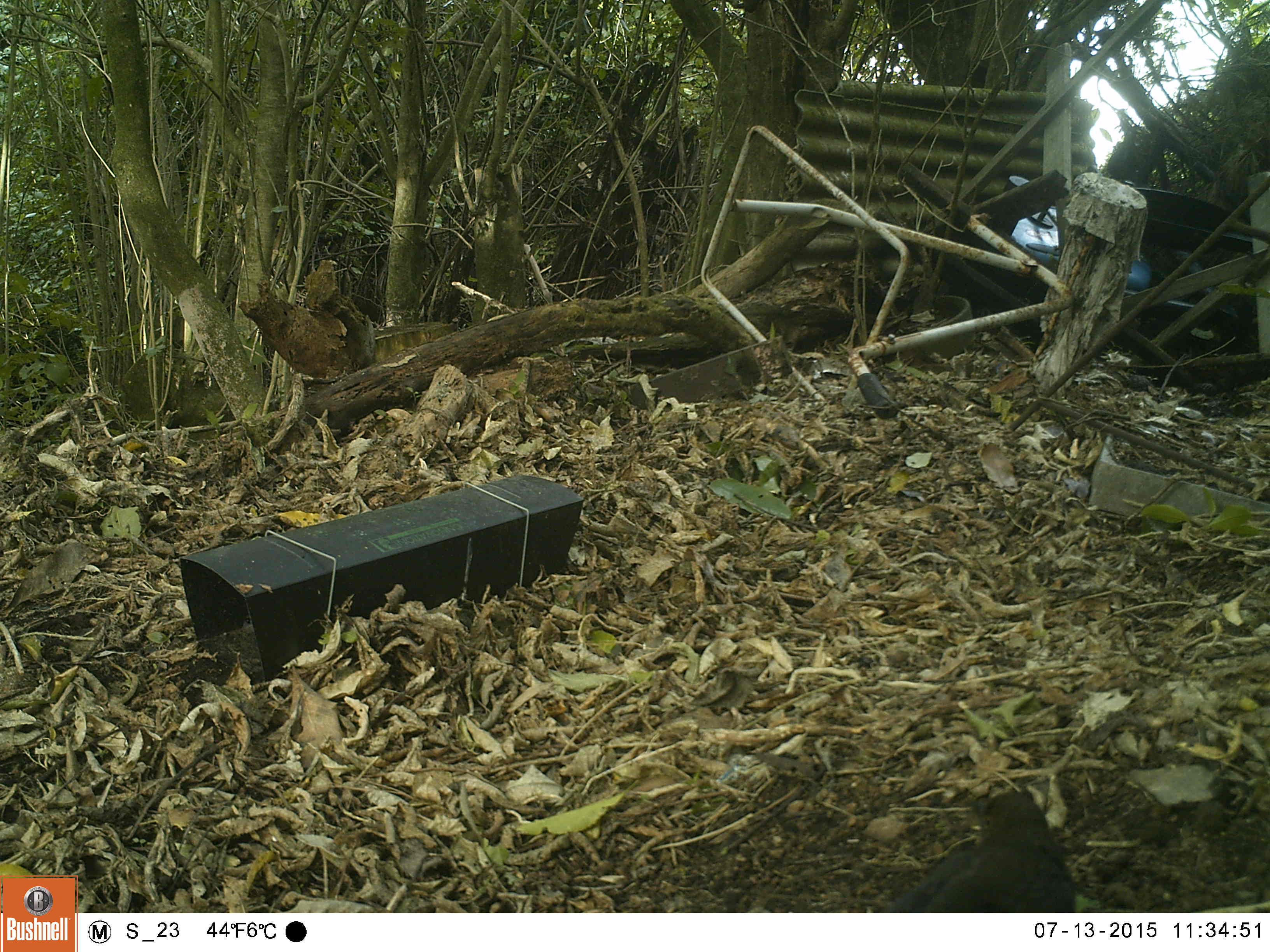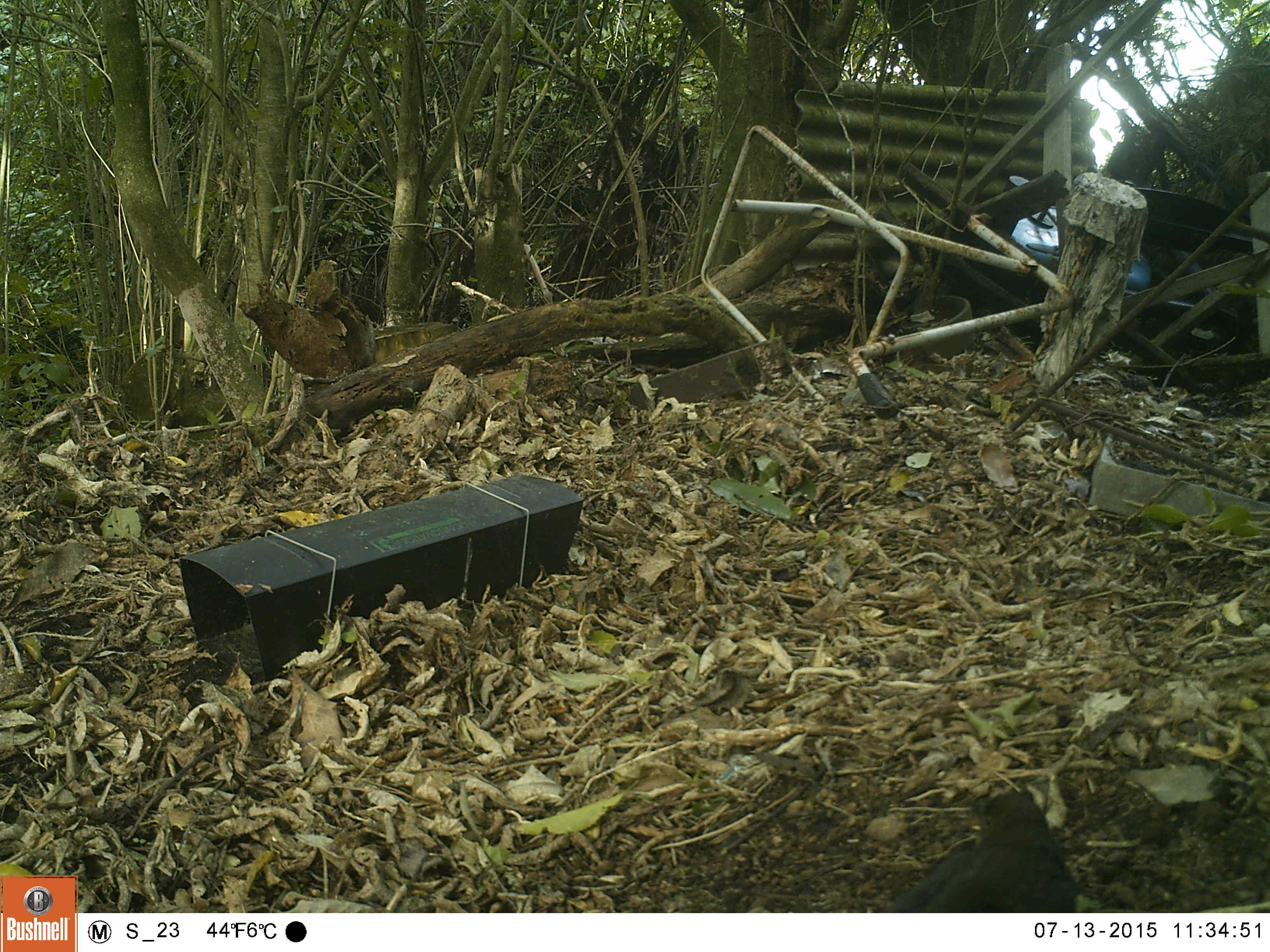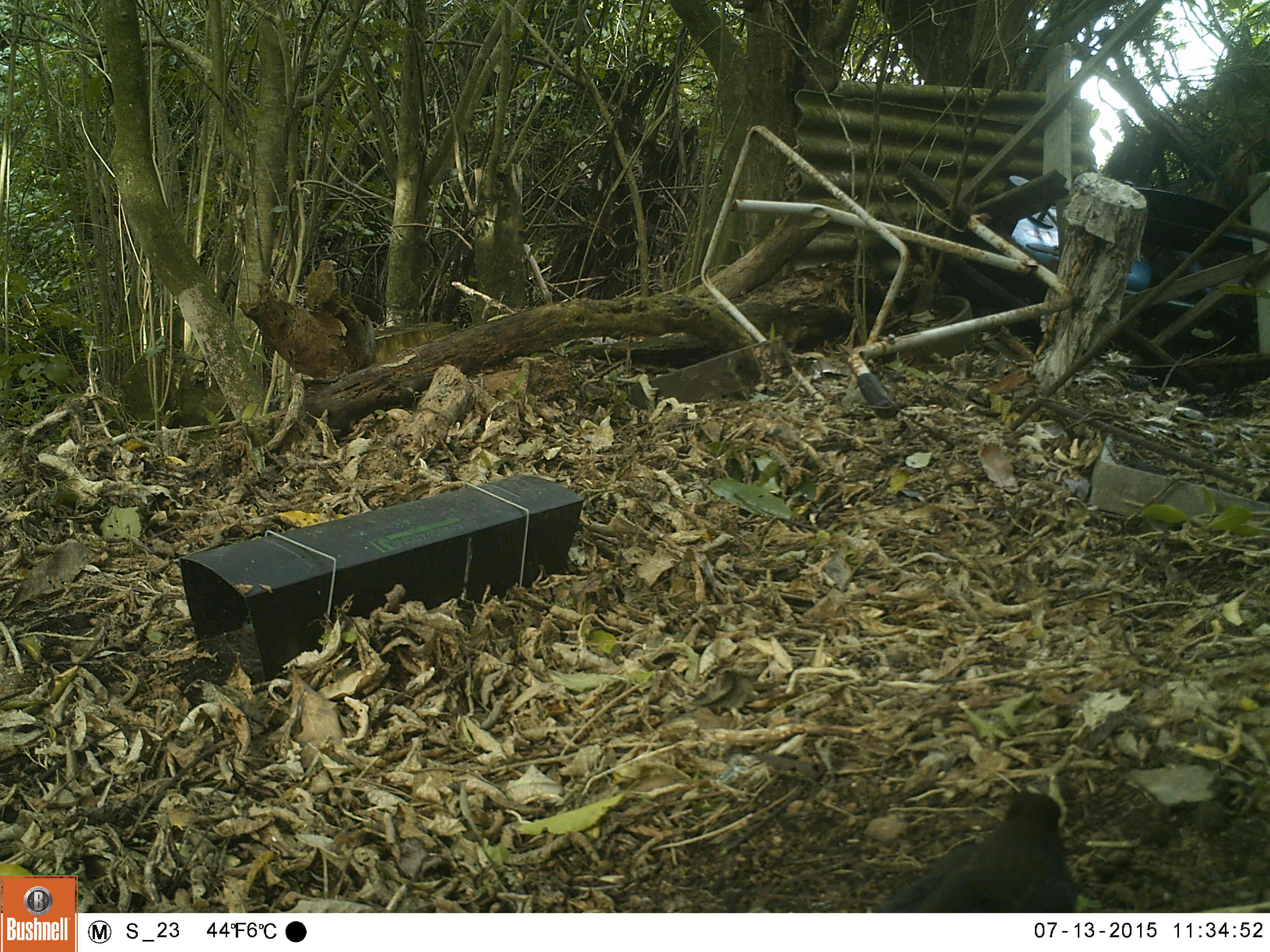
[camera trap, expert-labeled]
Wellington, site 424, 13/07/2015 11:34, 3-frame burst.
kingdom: Animalia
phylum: Chordata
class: Aves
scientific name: Aves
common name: bird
Bird (Aves).